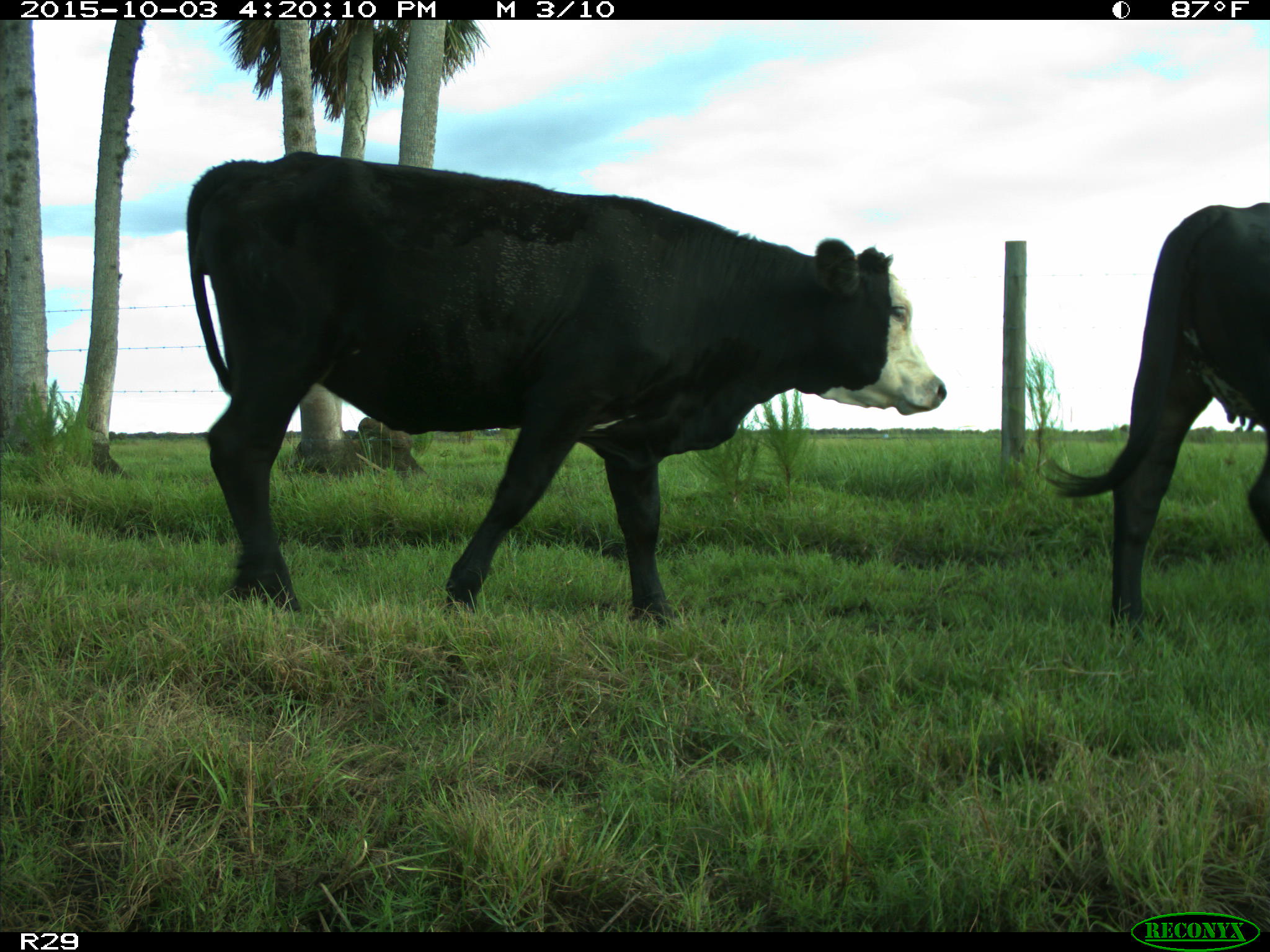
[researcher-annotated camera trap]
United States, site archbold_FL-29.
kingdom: Animalia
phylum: Chordata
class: Mammalia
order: Artiodactyla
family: Bovidae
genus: Bos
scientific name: Bos taurus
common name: domestic cow